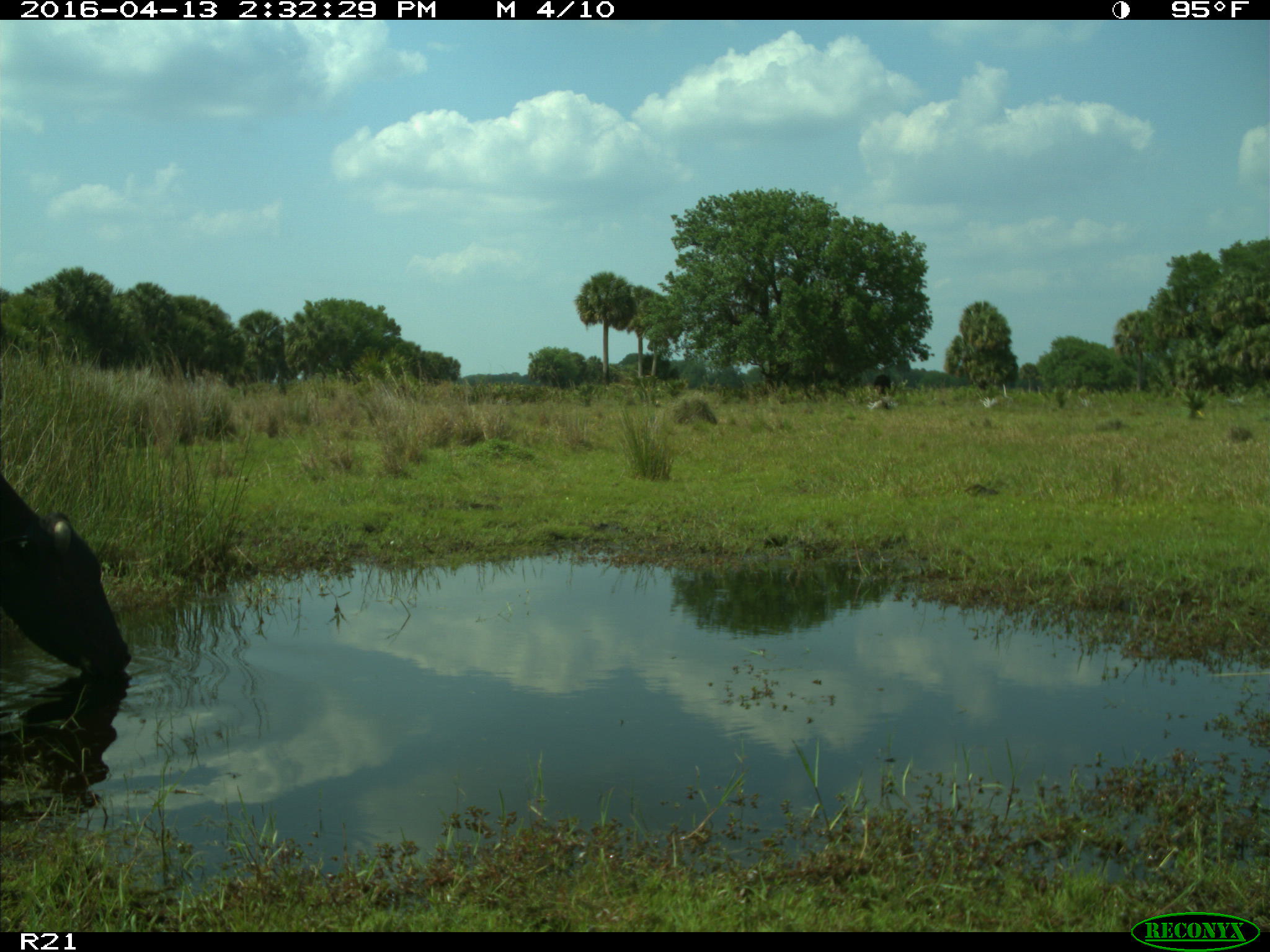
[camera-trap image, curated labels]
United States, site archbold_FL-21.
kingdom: Animalia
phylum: Chordata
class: Mammalia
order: Artiodactyla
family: Bovidae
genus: Bos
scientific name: Bos taurus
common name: domestic cow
Bos taurus (domestic cow).